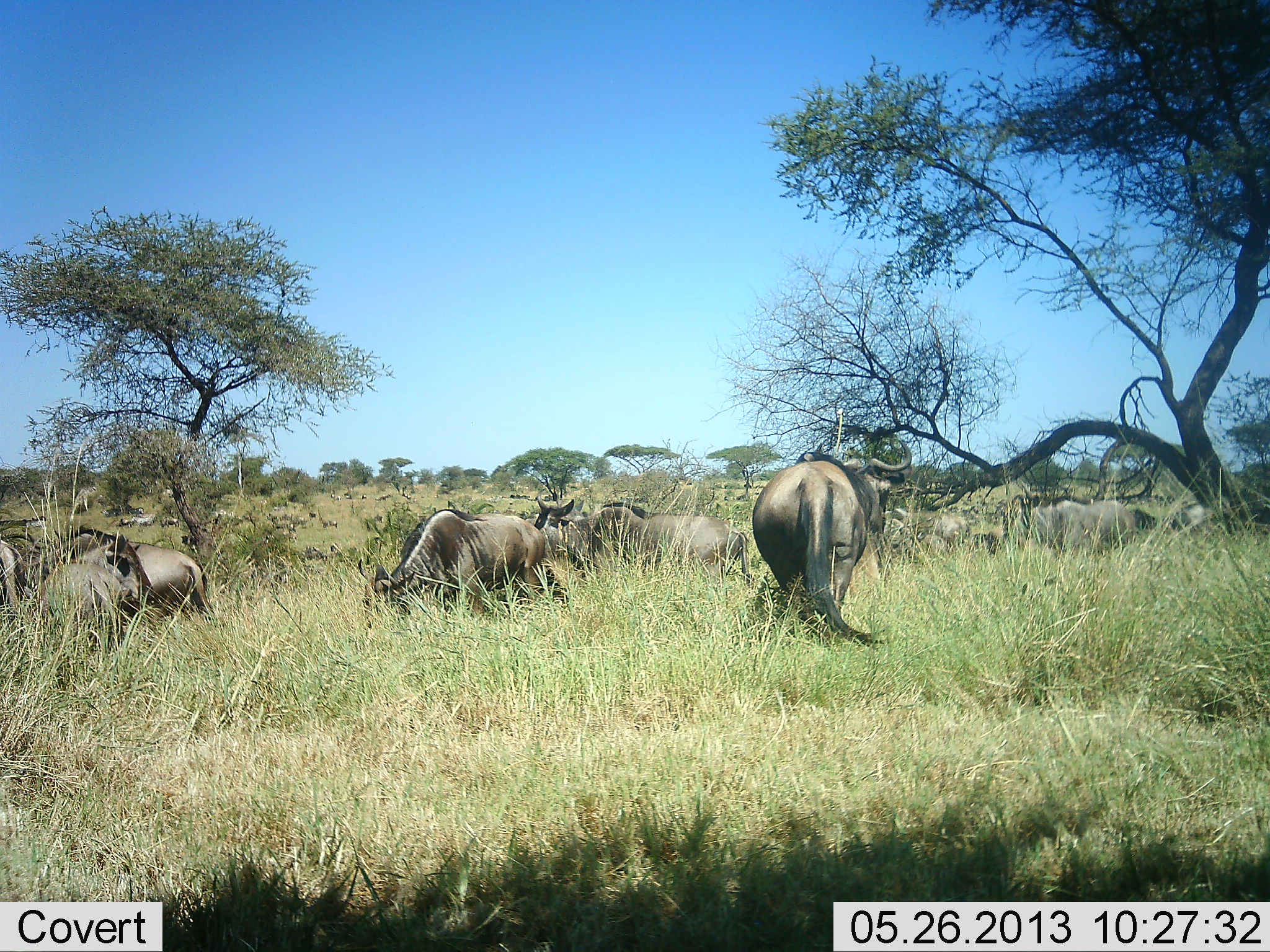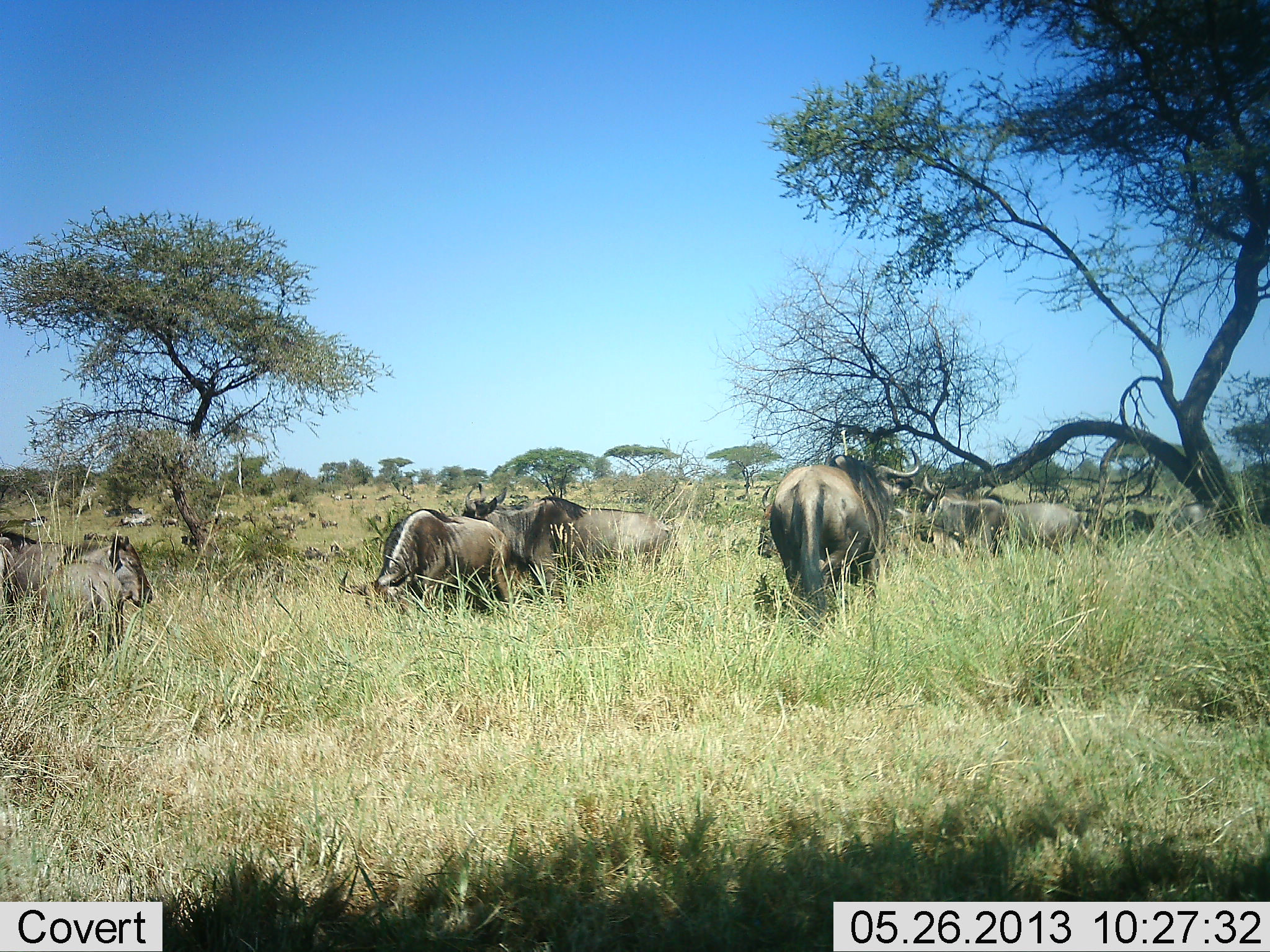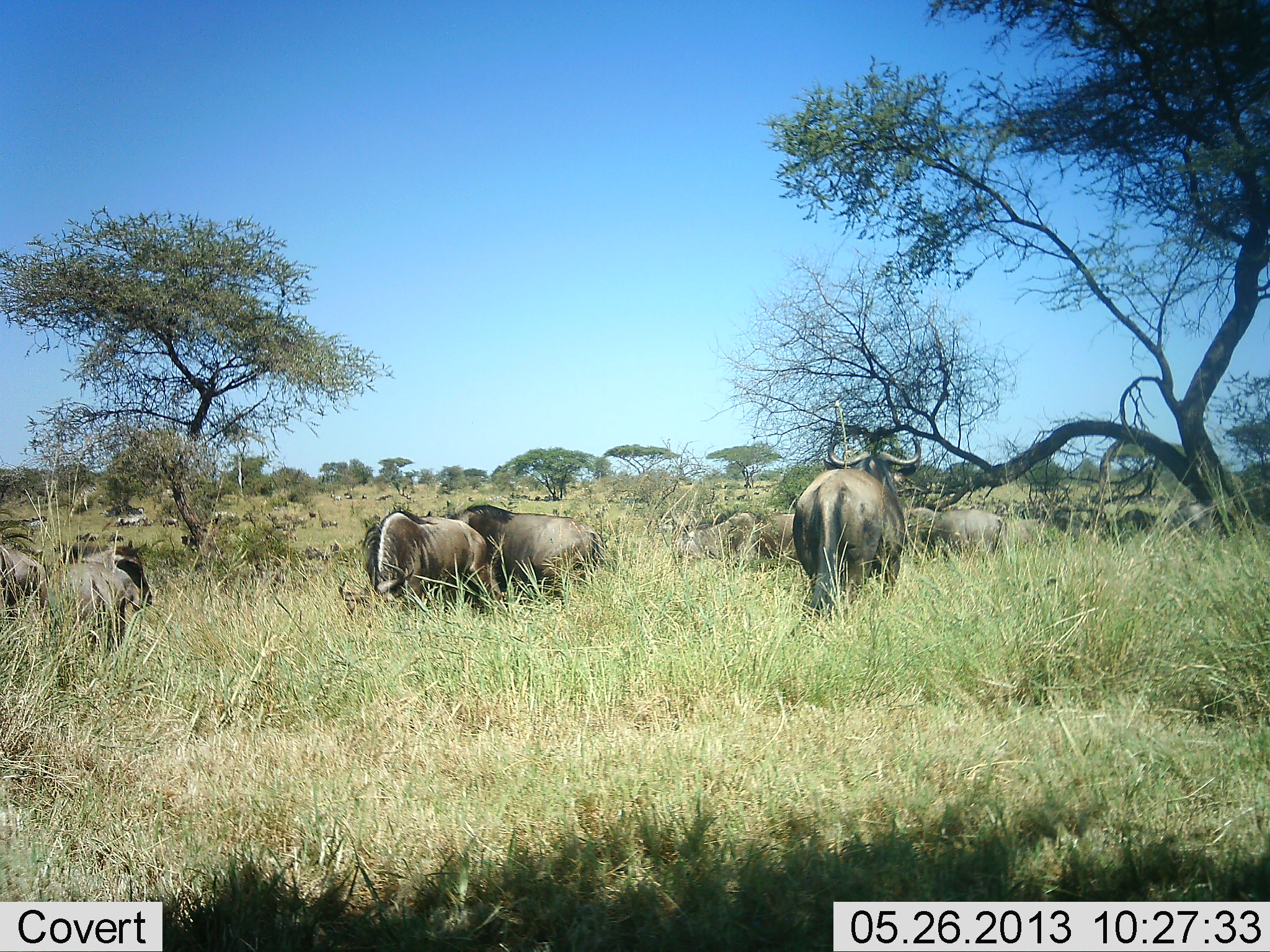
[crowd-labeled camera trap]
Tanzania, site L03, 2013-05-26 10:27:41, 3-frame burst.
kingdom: Animalia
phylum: Chordata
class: Mammalia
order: Artiodactyla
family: Bovidae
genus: Connochaetes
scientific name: Connochaetes taurinus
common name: blue wildebeest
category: wildebeest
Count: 11-50.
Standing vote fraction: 40%.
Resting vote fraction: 10%.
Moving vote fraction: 70%.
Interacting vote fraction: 0%.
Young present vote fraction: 10%.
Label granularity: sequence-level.